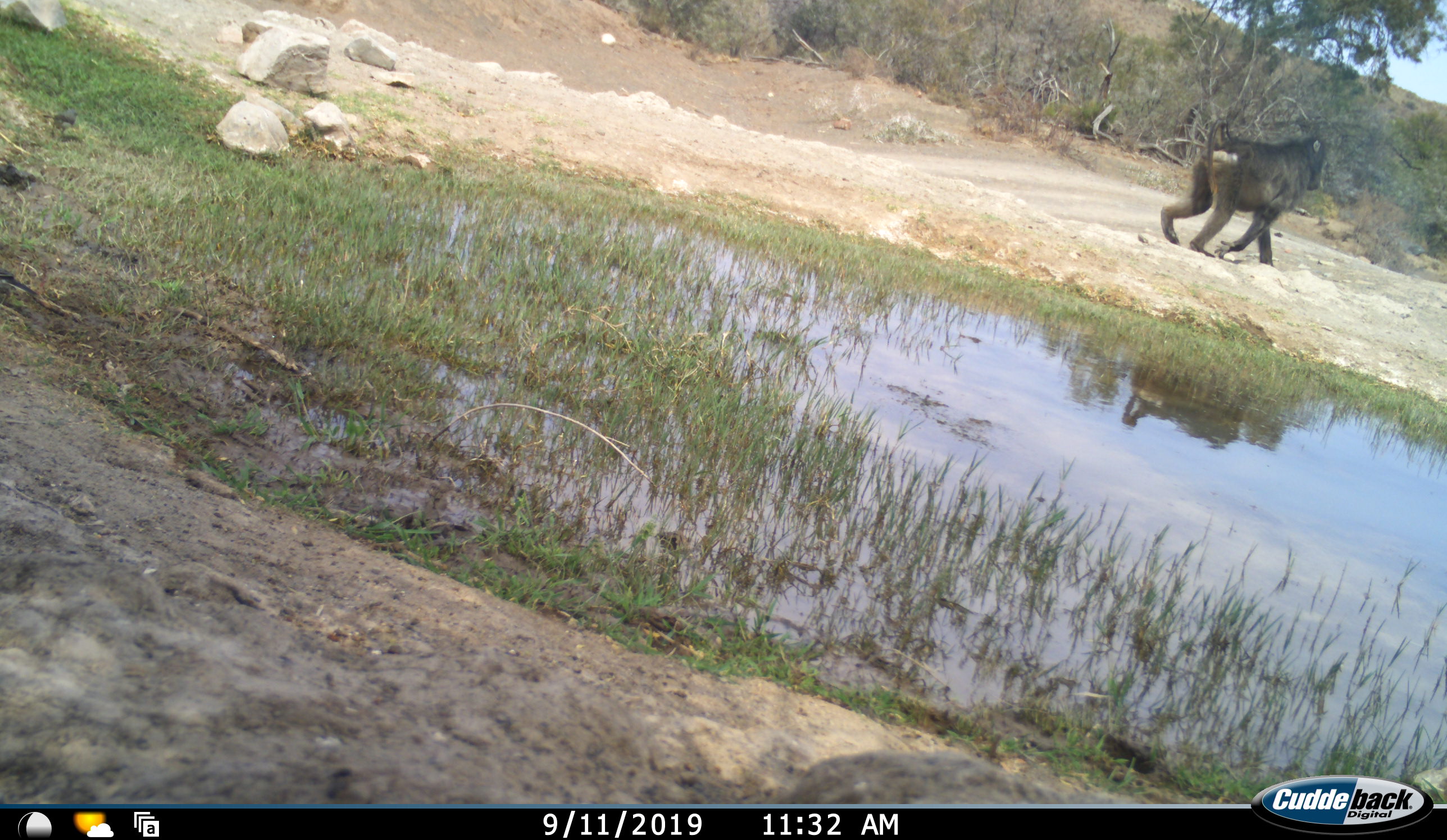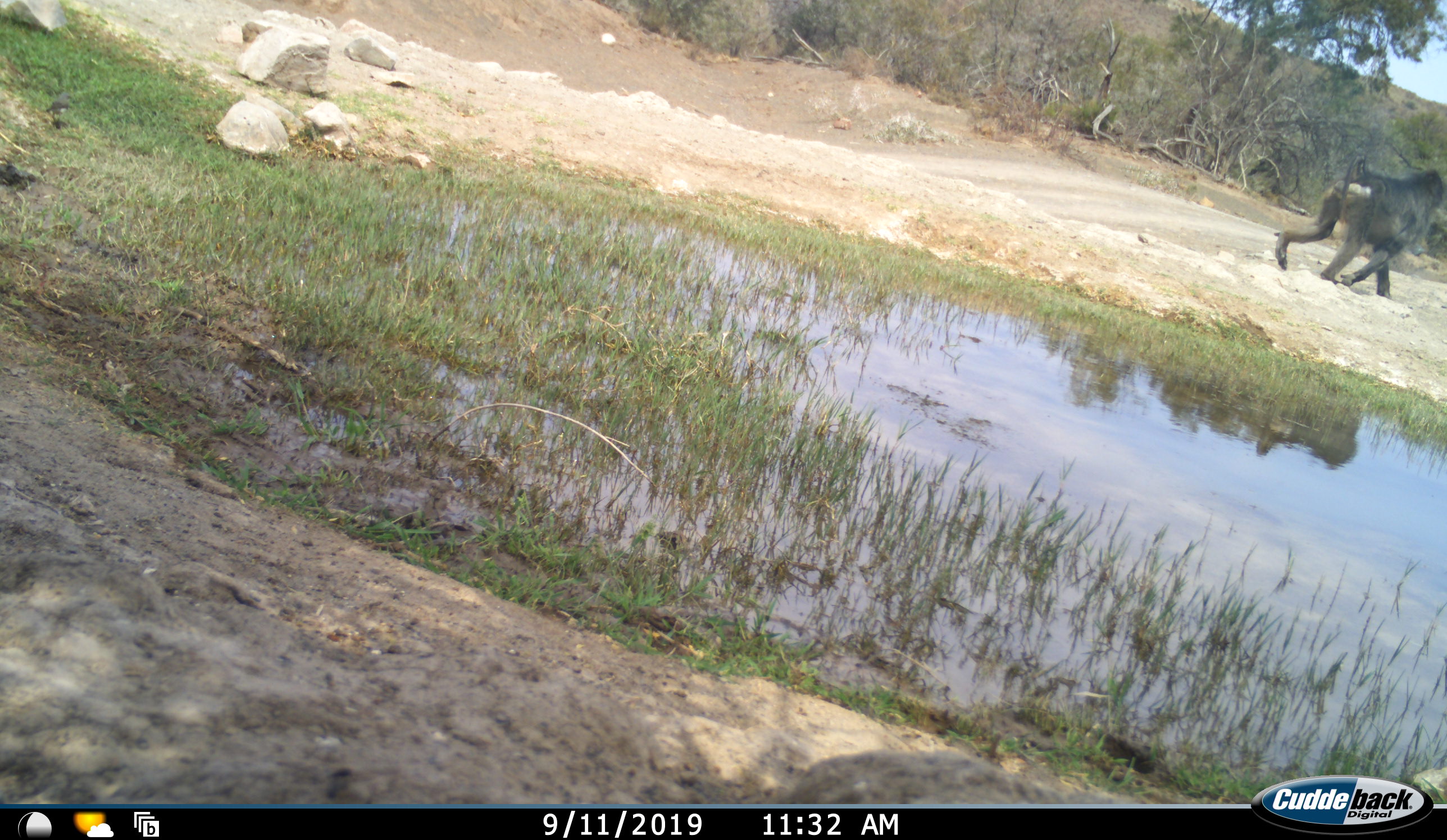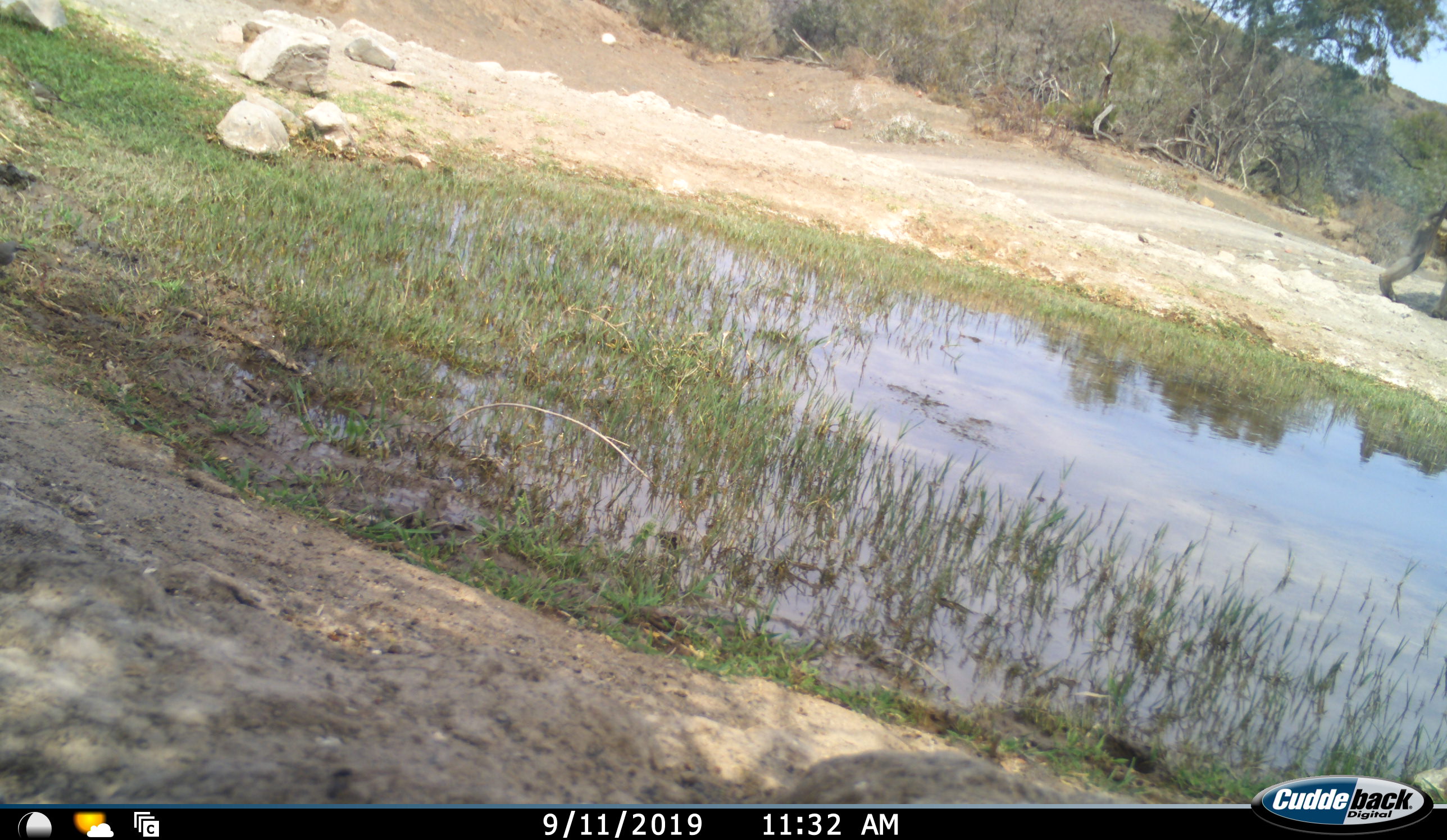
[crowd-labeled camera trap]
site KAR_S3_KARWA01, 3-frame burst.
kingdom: Animalia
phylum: Chordata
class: Mammalia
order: Primates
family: Cercopithecidae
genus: Papio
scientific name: Papio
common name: baboon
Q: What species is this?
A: Baboon (Papio).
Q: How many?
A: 1.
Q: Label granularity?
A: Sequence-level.